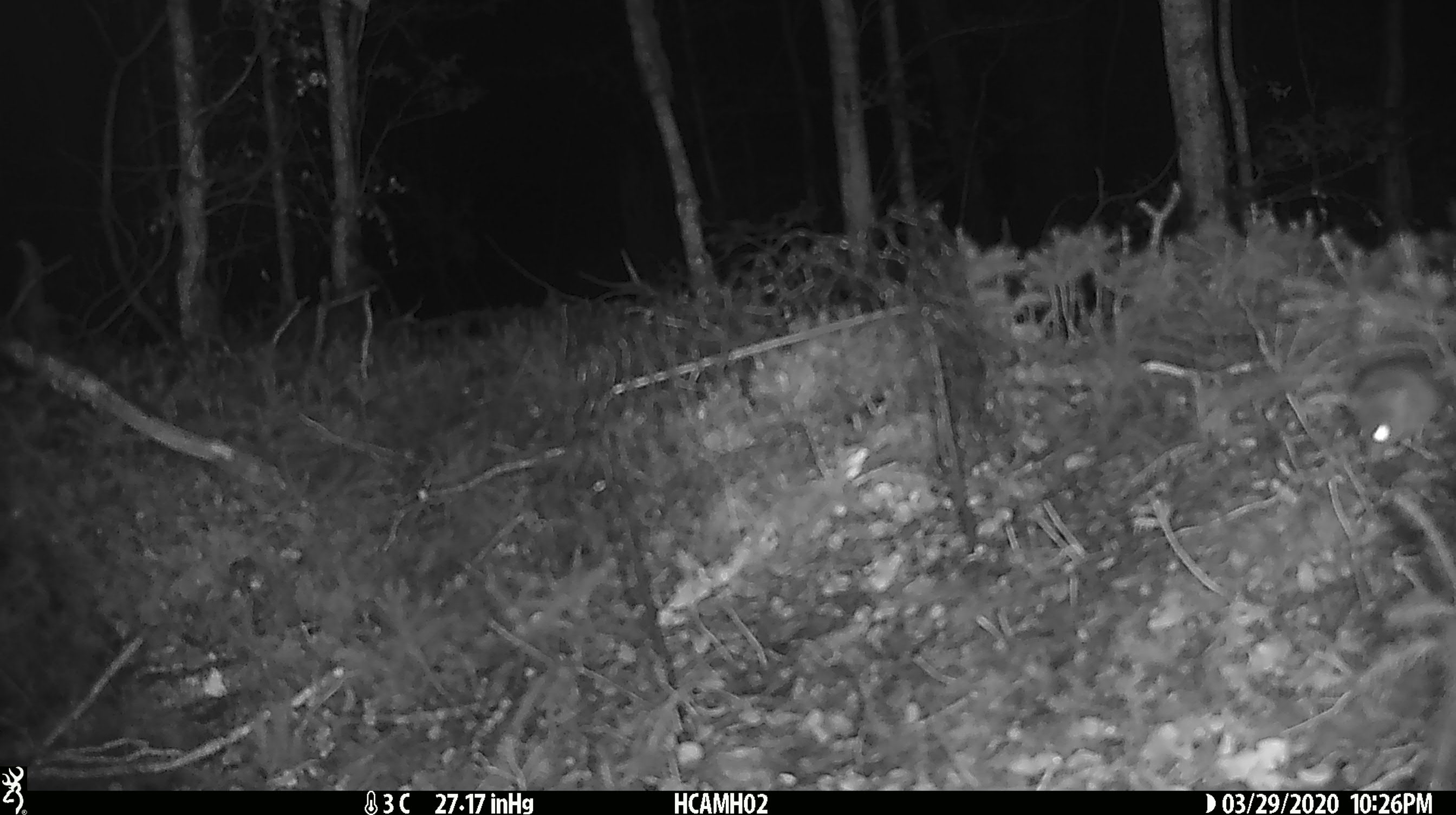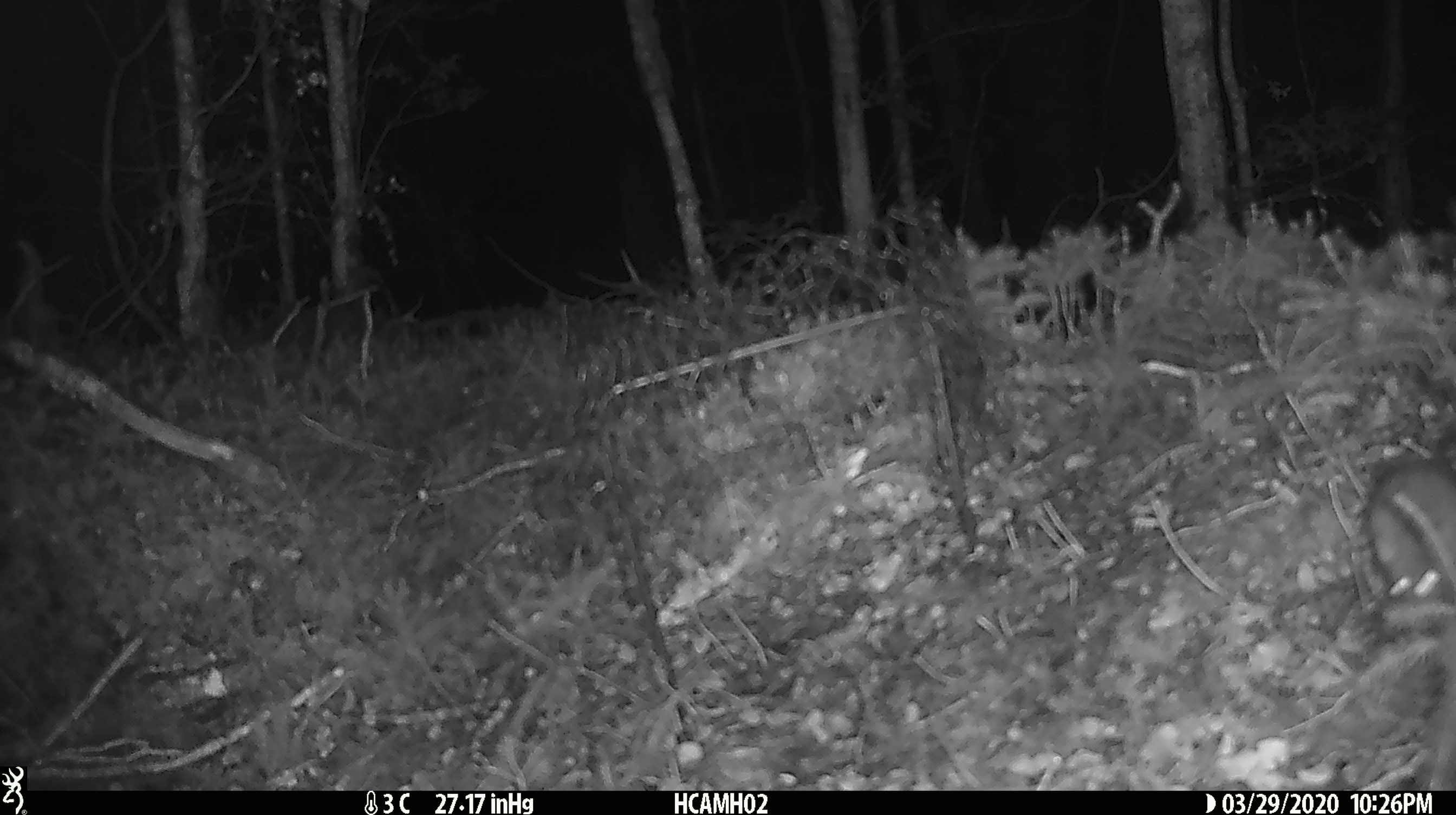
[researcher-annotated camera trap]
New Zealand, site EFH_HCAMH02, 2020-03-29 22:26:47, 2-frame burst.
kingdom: Animalia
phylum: Chordata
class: Mammalia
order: Rodentia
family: Muridae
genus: Mus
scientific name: Mus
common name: mouse